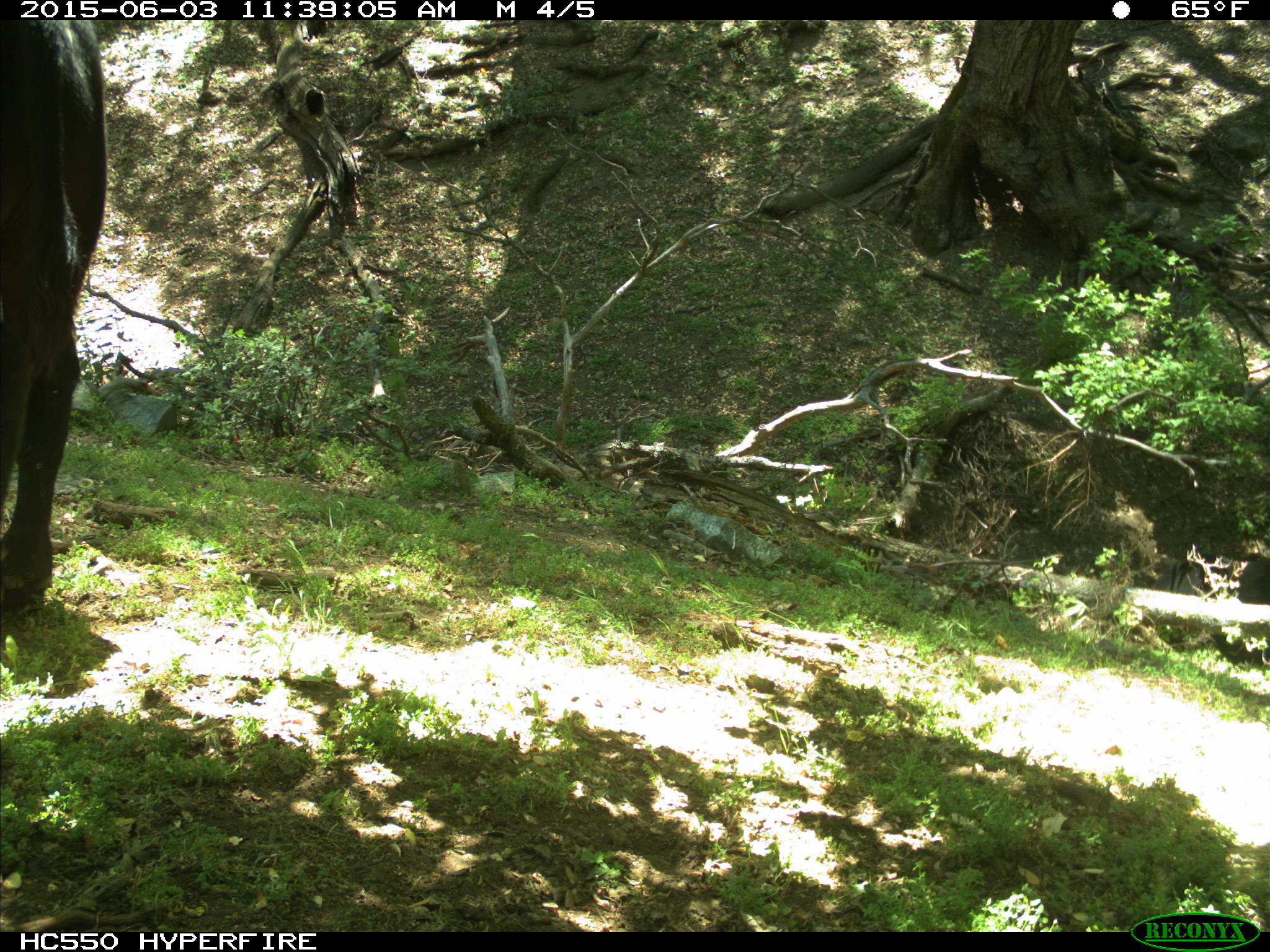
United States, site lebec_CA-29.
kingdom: Animalia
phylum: Chordata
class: Mammalia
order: Artiodactyla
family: Bovidae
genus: Bos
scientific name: Bos taurus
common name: domestic cow